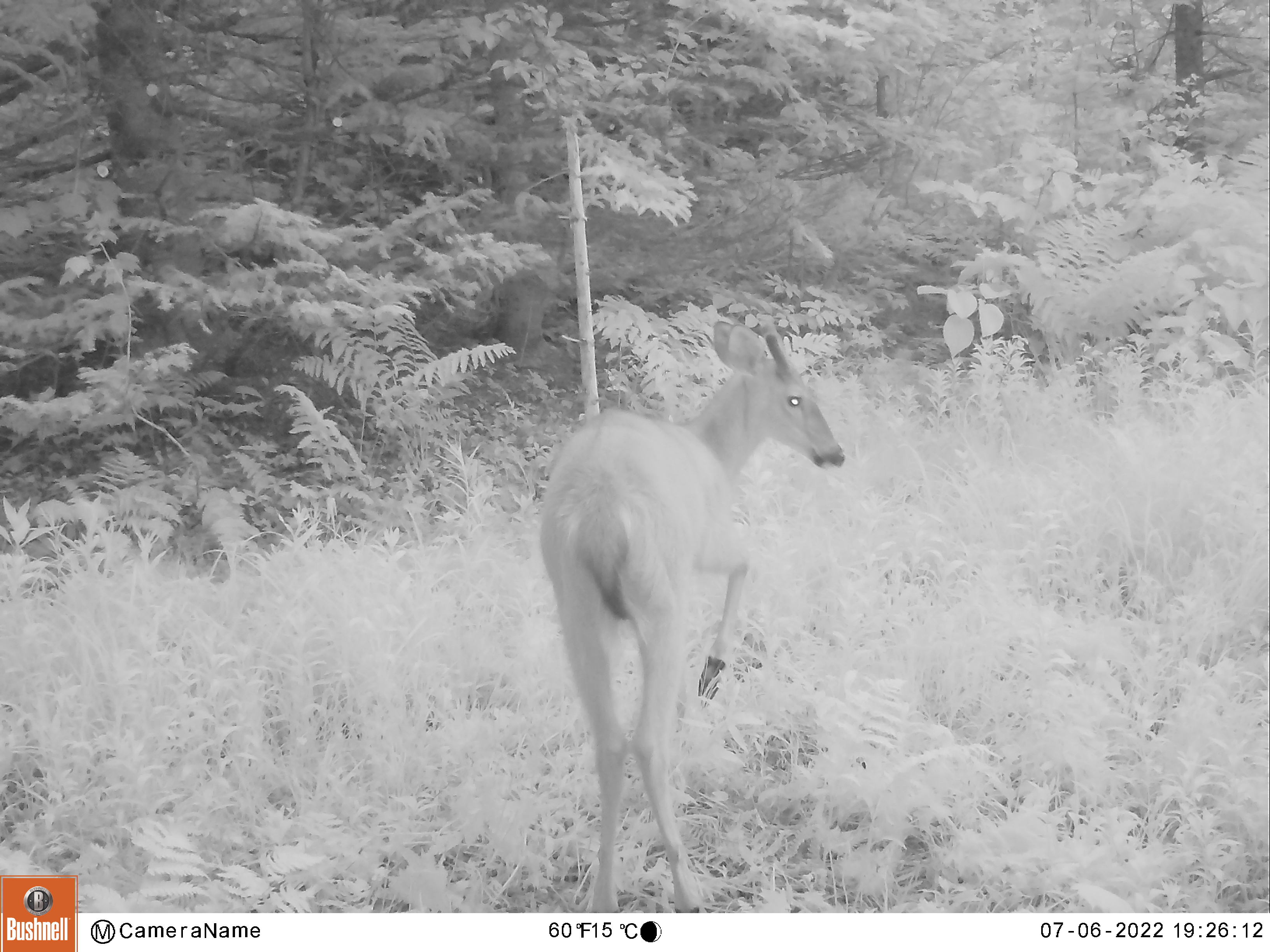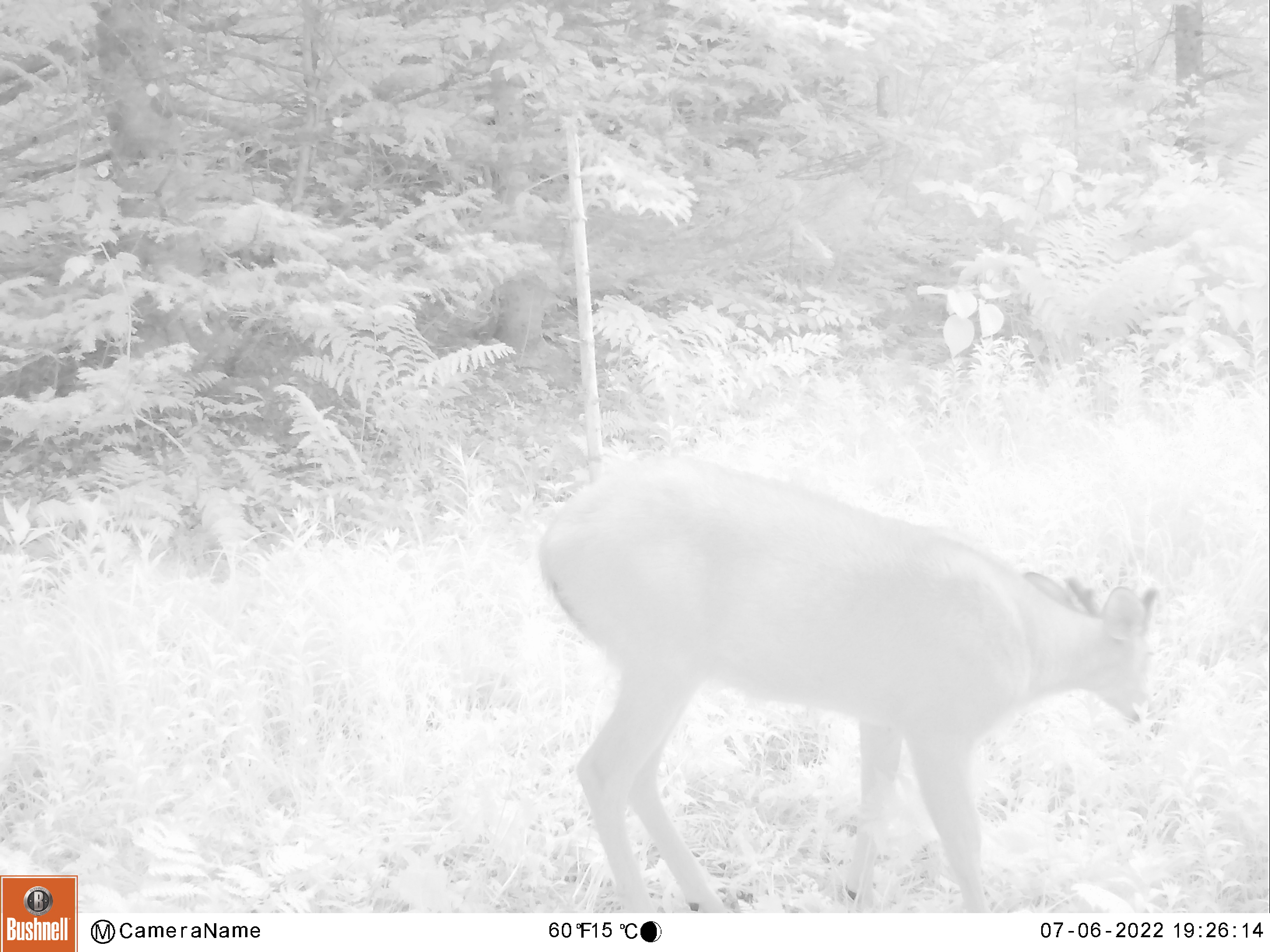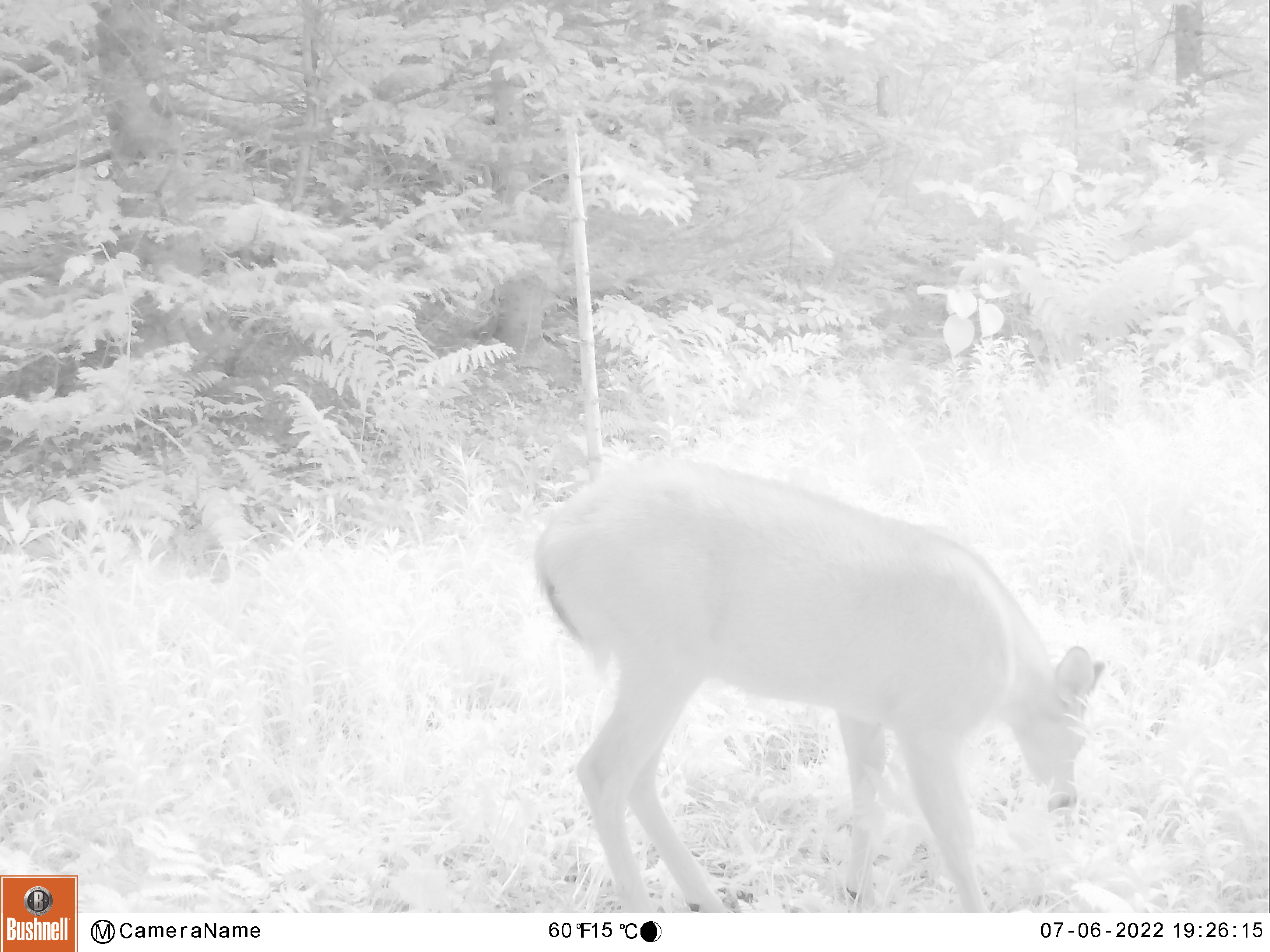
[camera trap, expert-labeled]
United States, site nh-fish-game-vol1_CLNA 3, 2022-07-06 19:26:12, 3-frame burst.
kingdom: Animalia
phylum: Chordata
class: Mammalia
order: Artiodactyla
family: Cervidae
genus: Odocoileus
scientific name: Odocoileus virginianus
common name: white-tailed deer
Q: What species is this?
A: White-tailed deer (Odocoileus virginianus).